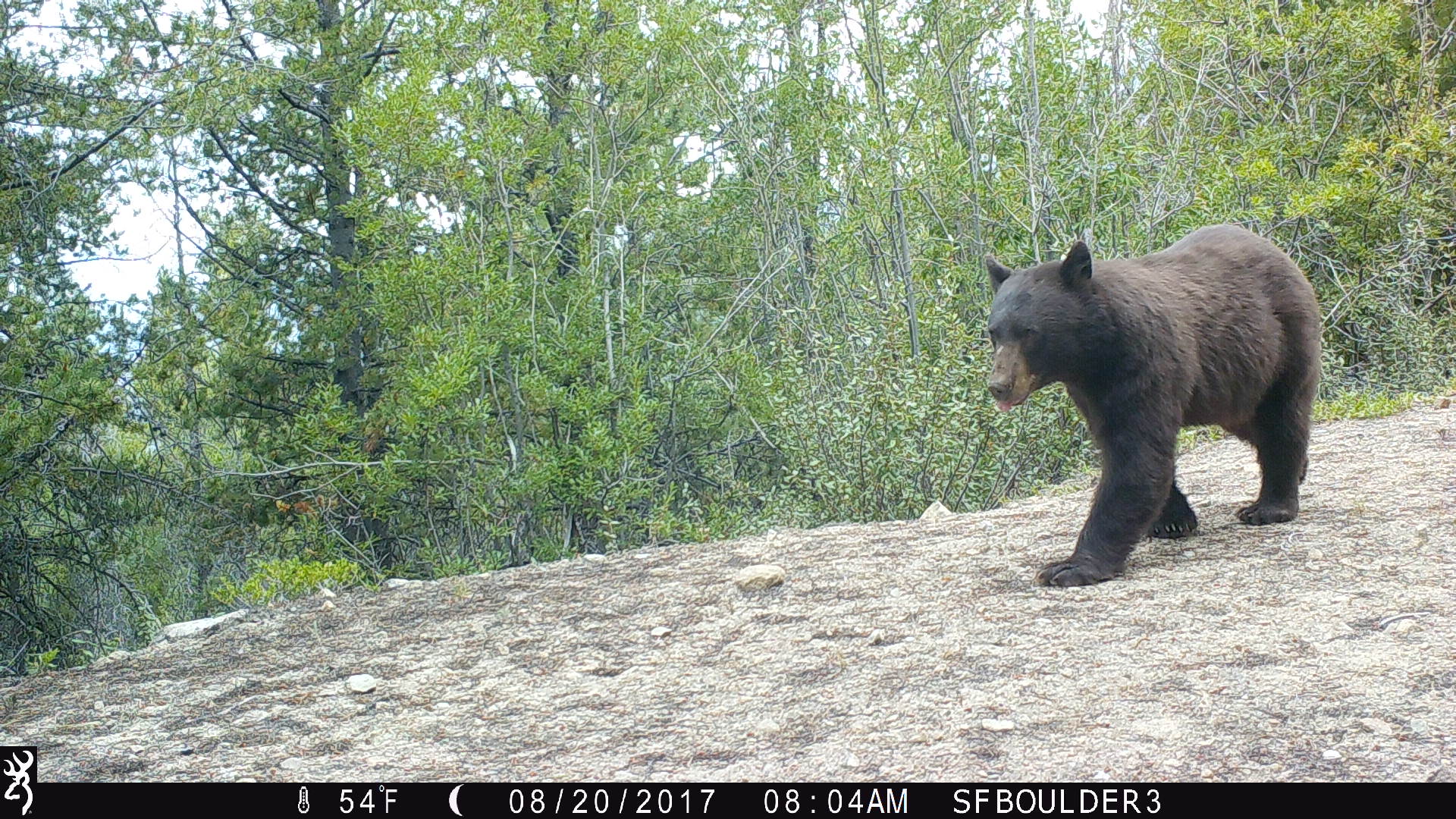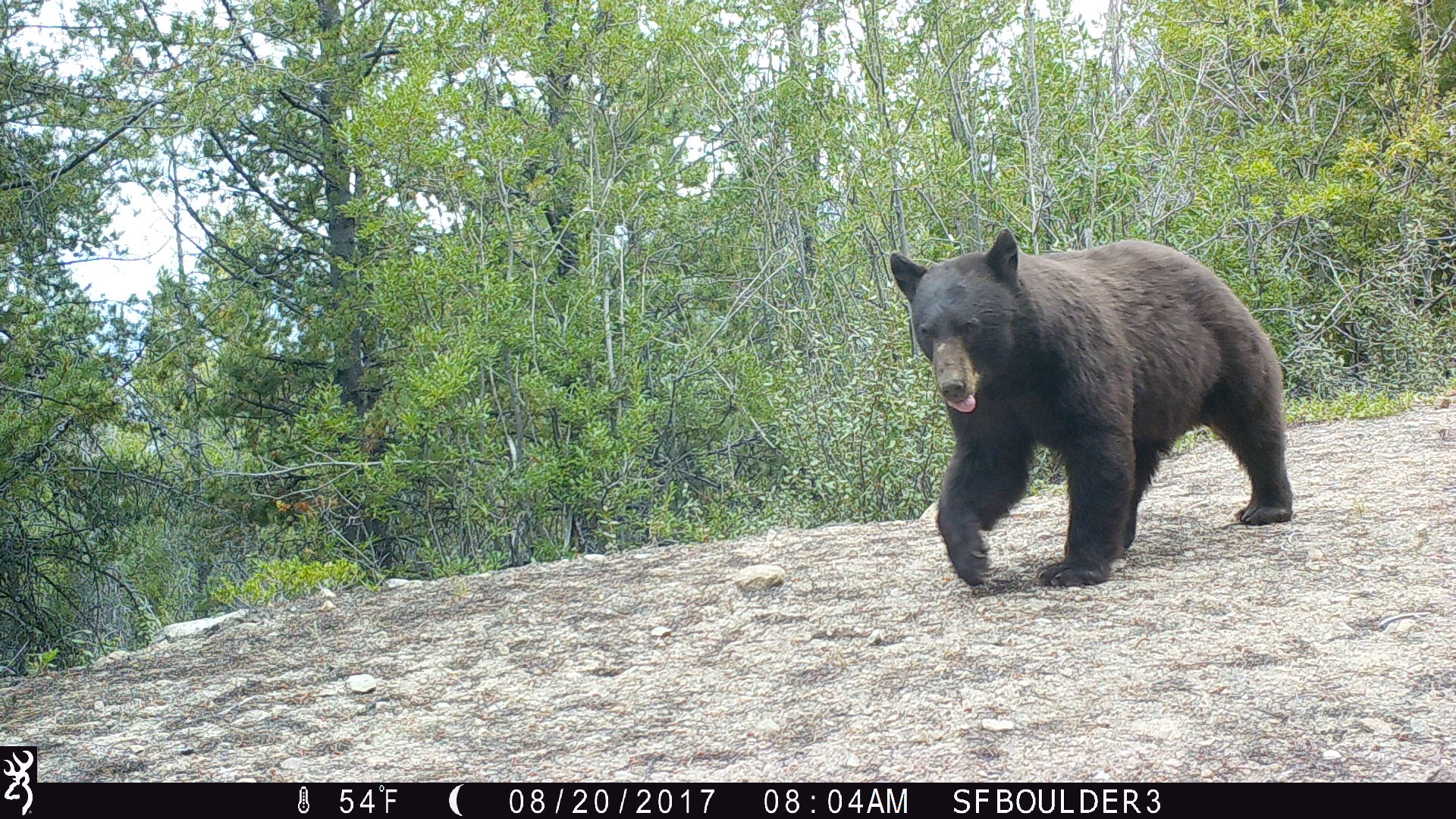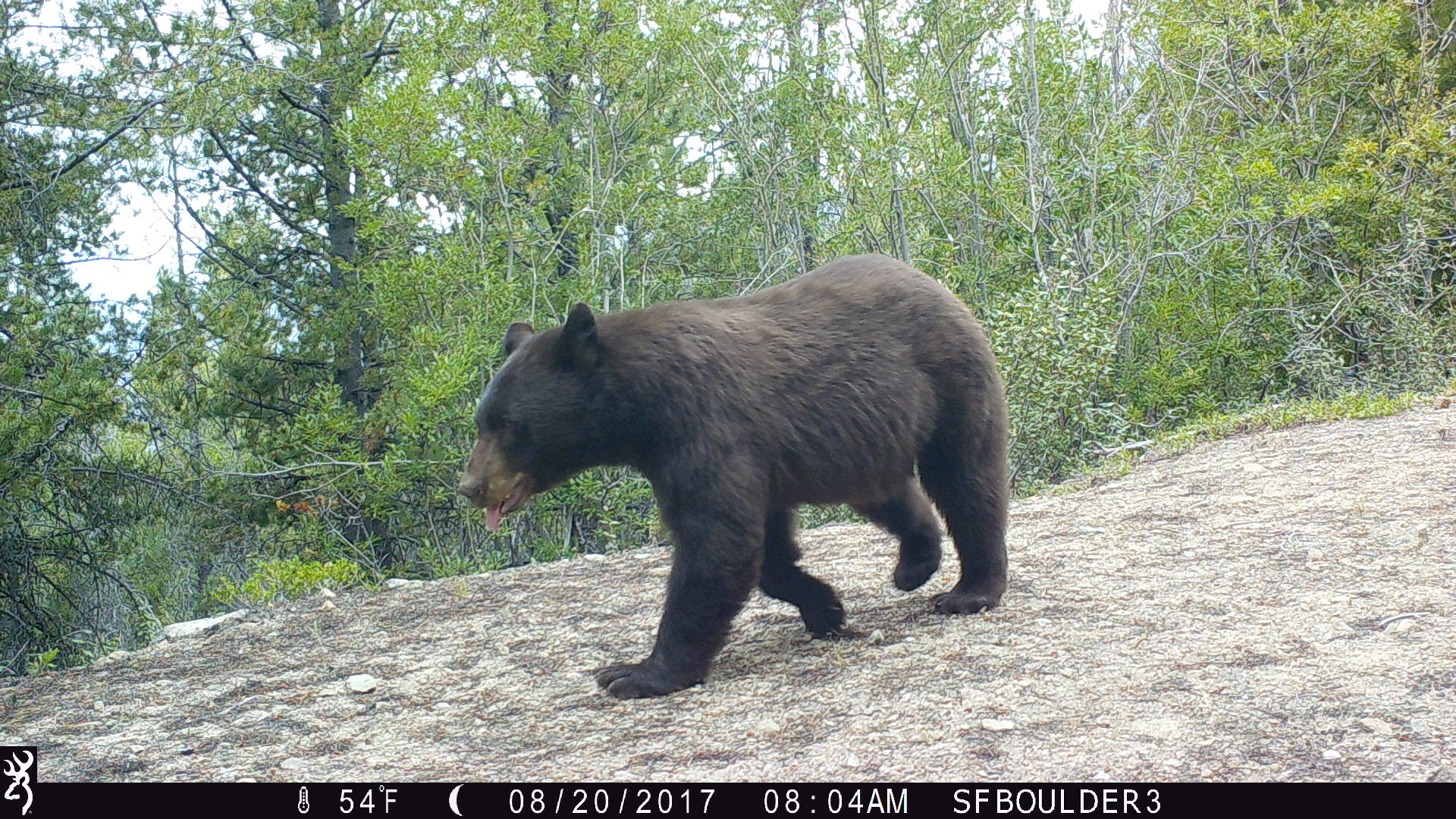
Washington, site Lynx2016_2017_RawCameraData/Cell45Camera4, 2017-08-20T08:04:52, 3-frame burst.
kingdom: Animalia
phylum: Chordata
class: Mammalia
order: Carnivora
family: Ursidae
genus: Ursus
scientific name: Ursus americanus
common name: american black bear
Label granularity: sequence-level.